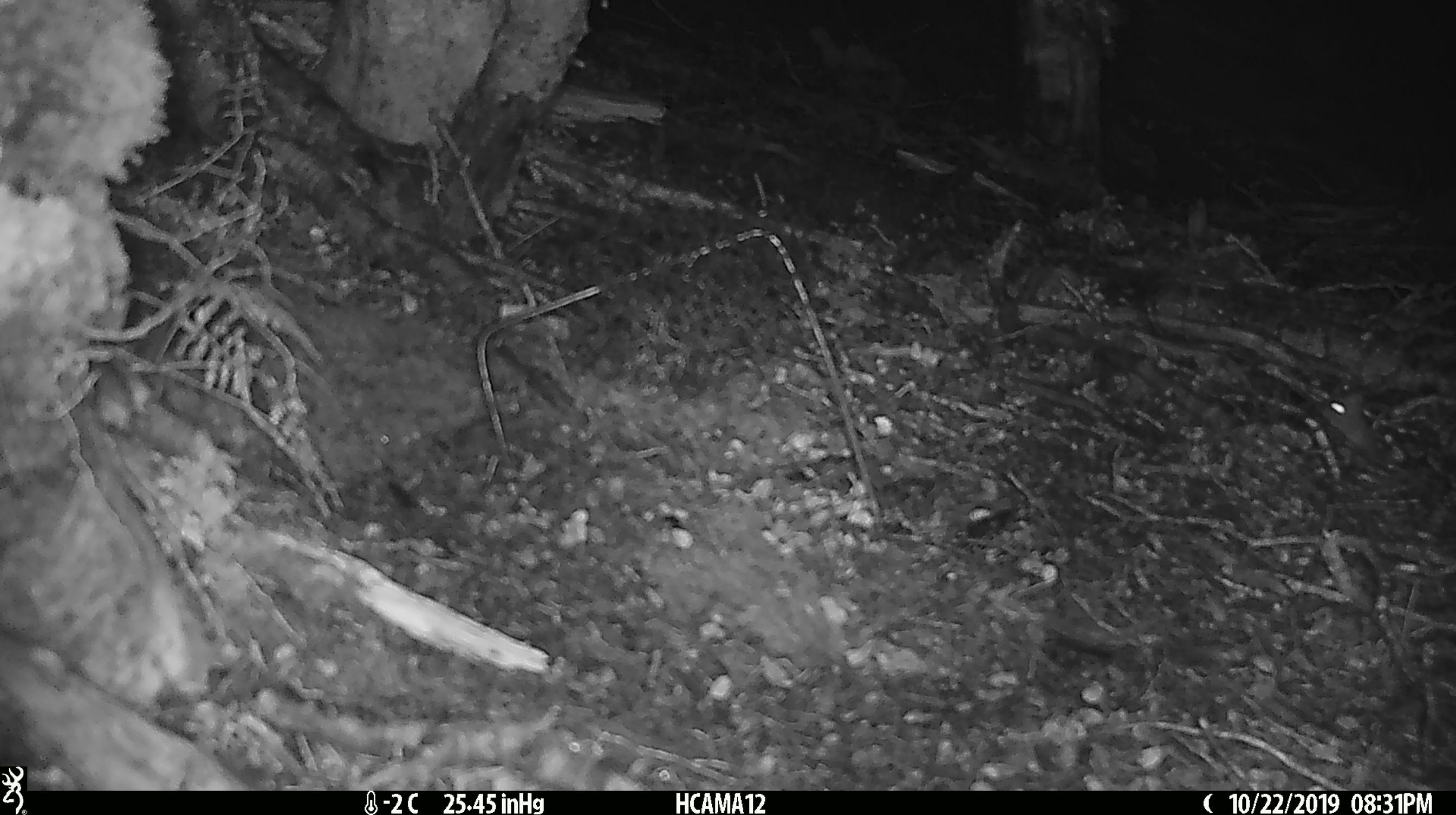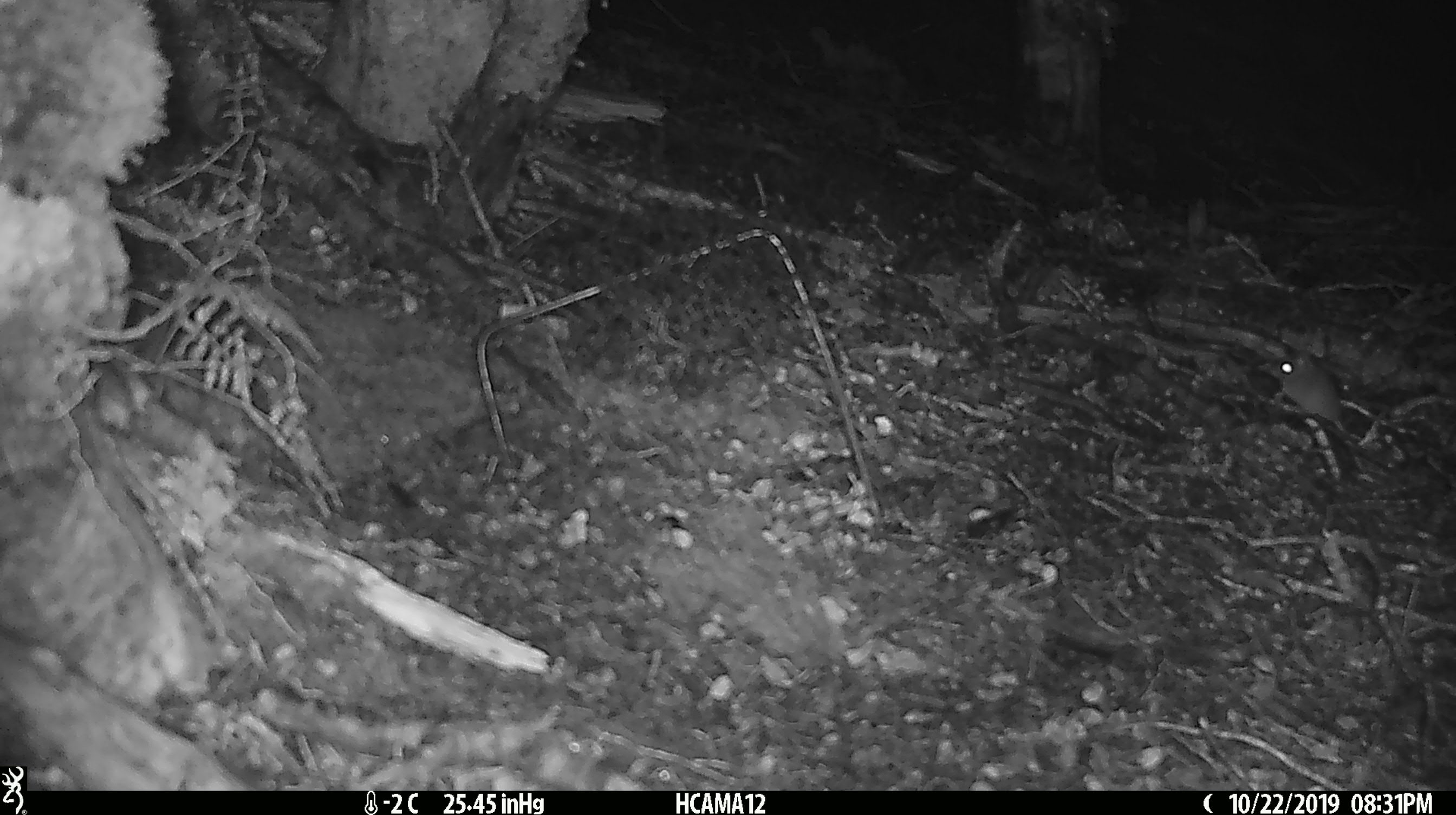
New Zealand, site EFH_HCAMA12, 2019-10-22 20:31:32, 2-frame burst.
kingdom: Animalia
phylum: Chordata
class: Mammalia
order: Rodentia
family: Muridae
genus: Mus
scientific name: Mus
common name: mouse